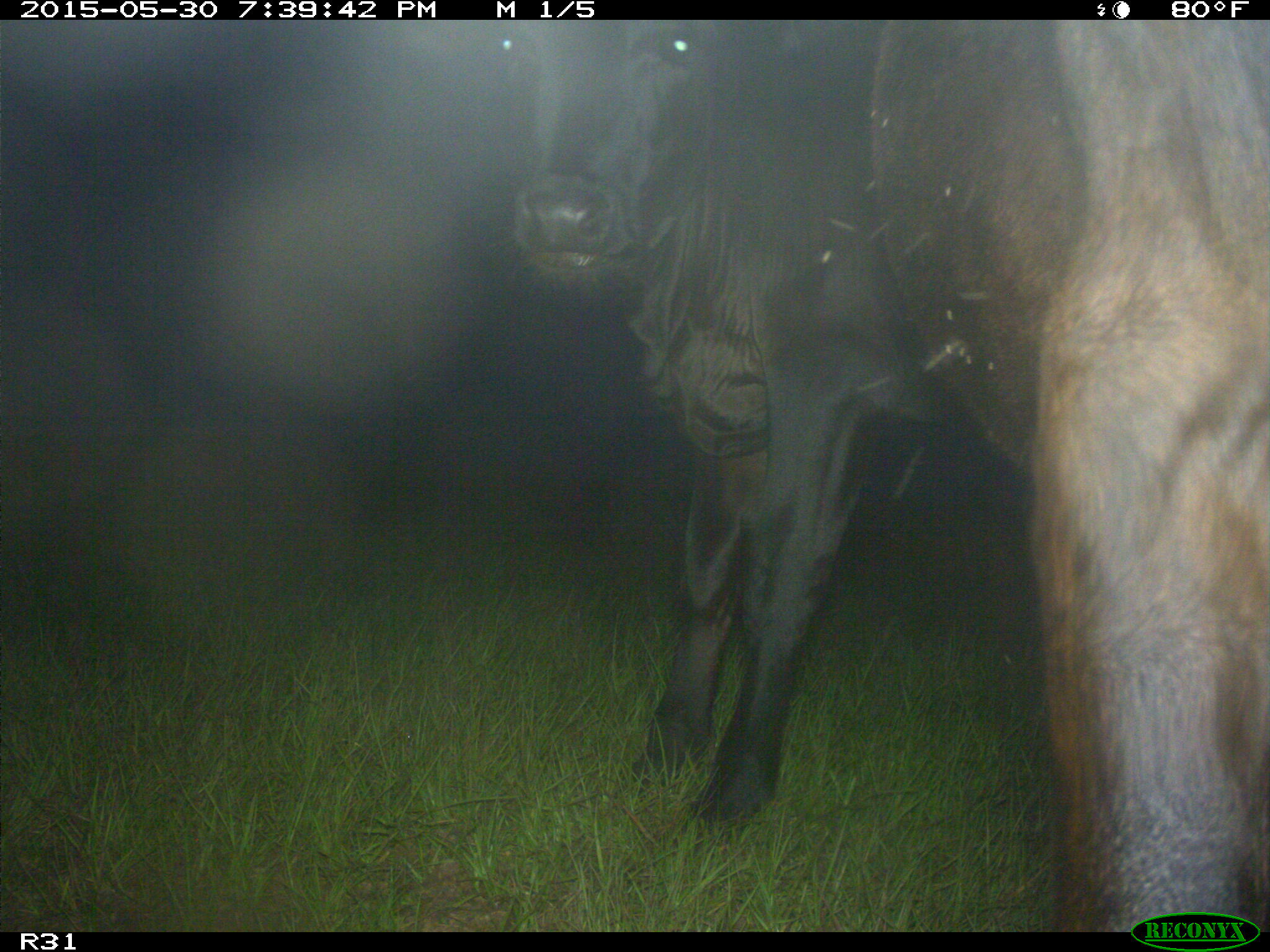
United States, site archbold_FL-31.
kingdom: Animalia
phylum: Chordata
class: Mammalia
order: Artiodactyla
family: Bovidae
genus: Bos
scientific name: Bos taurus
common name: domestic cow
Bos taurus (domestic cow).